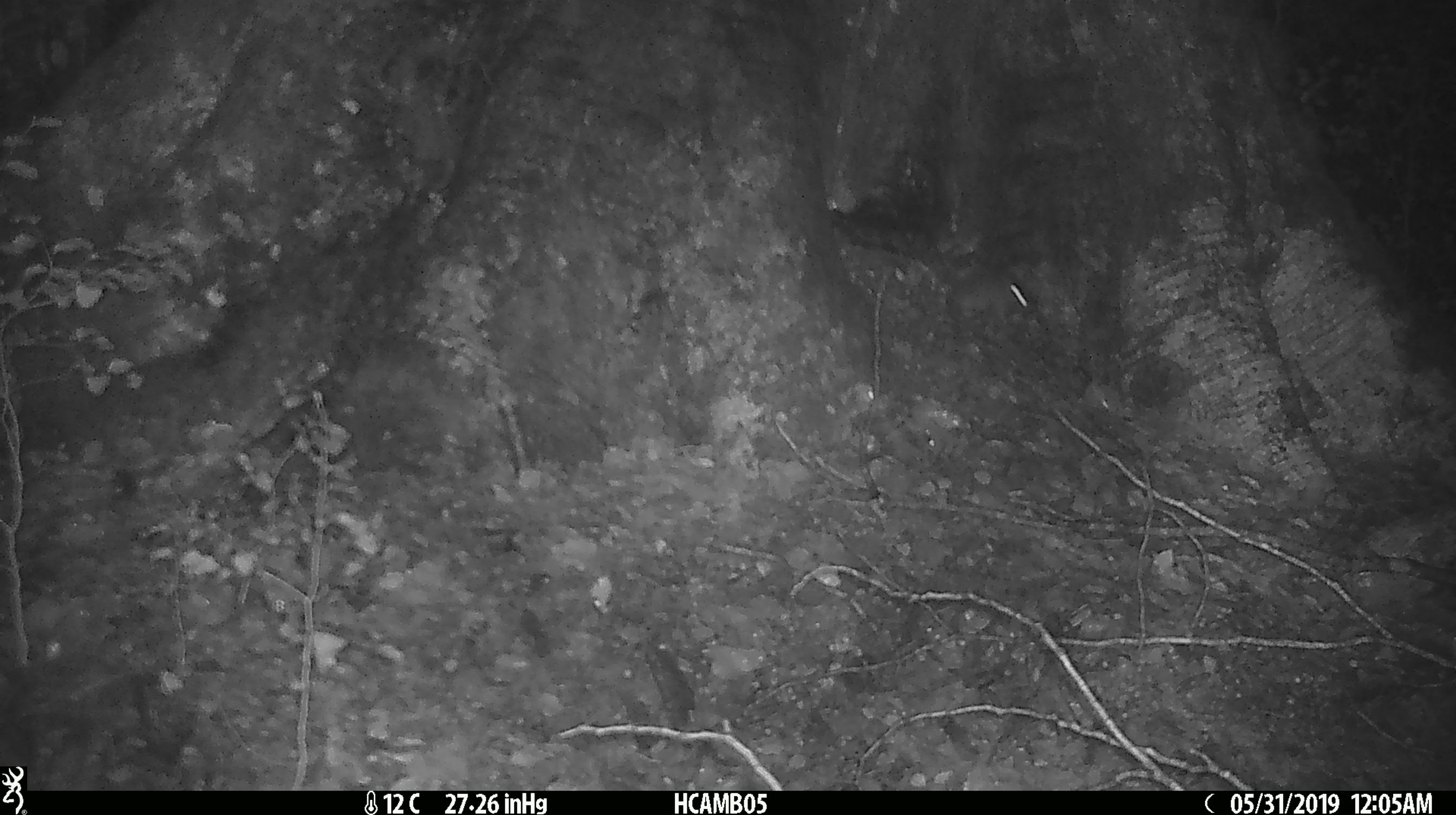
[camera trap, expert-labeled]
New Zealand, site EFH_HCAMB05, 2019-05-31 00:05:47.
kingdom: Animalia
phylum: Chordata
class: Mammalia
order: Rodentia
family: Muridae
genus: Mus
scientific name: Mus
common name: mouse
Mouse (Mus).